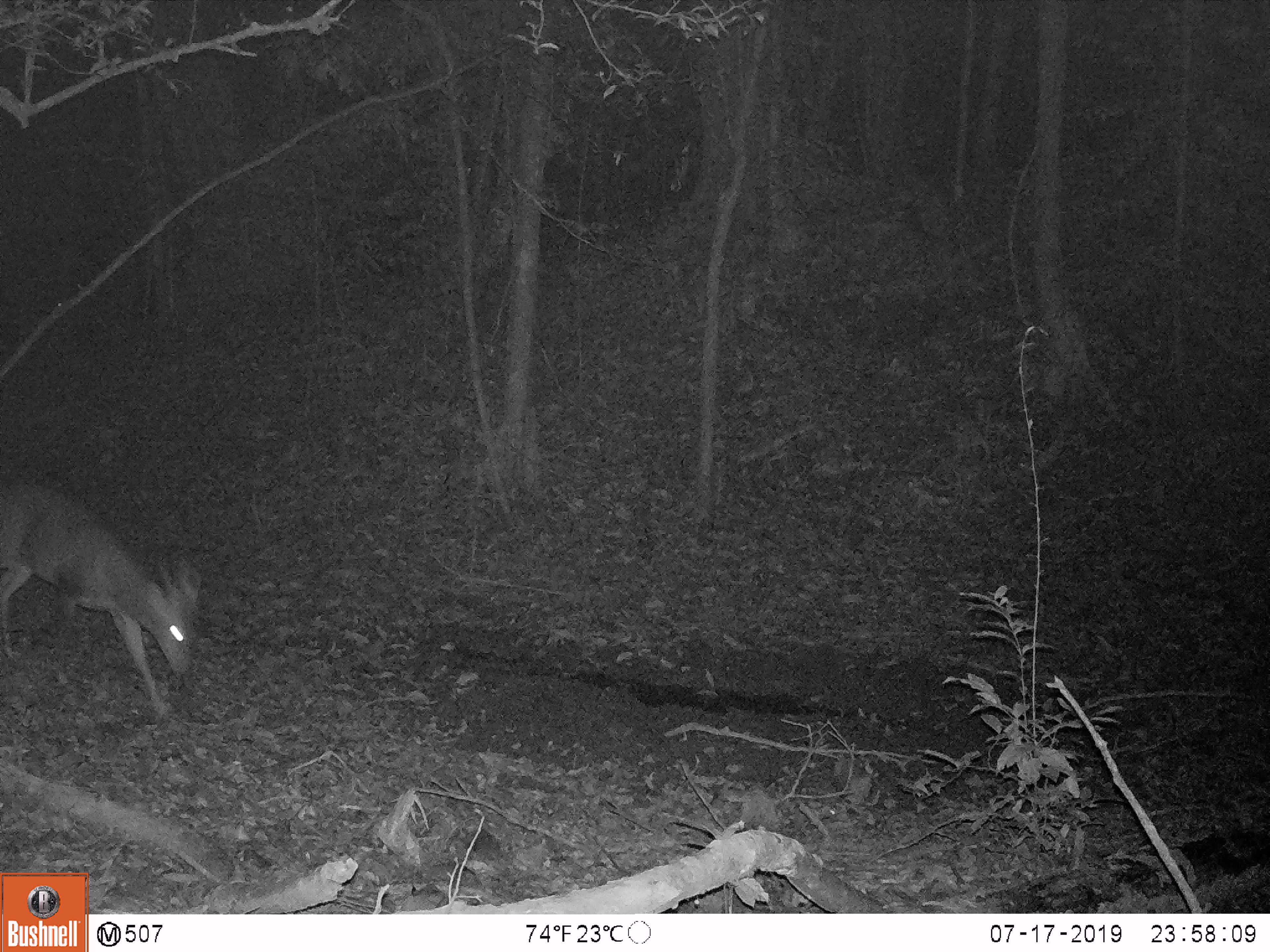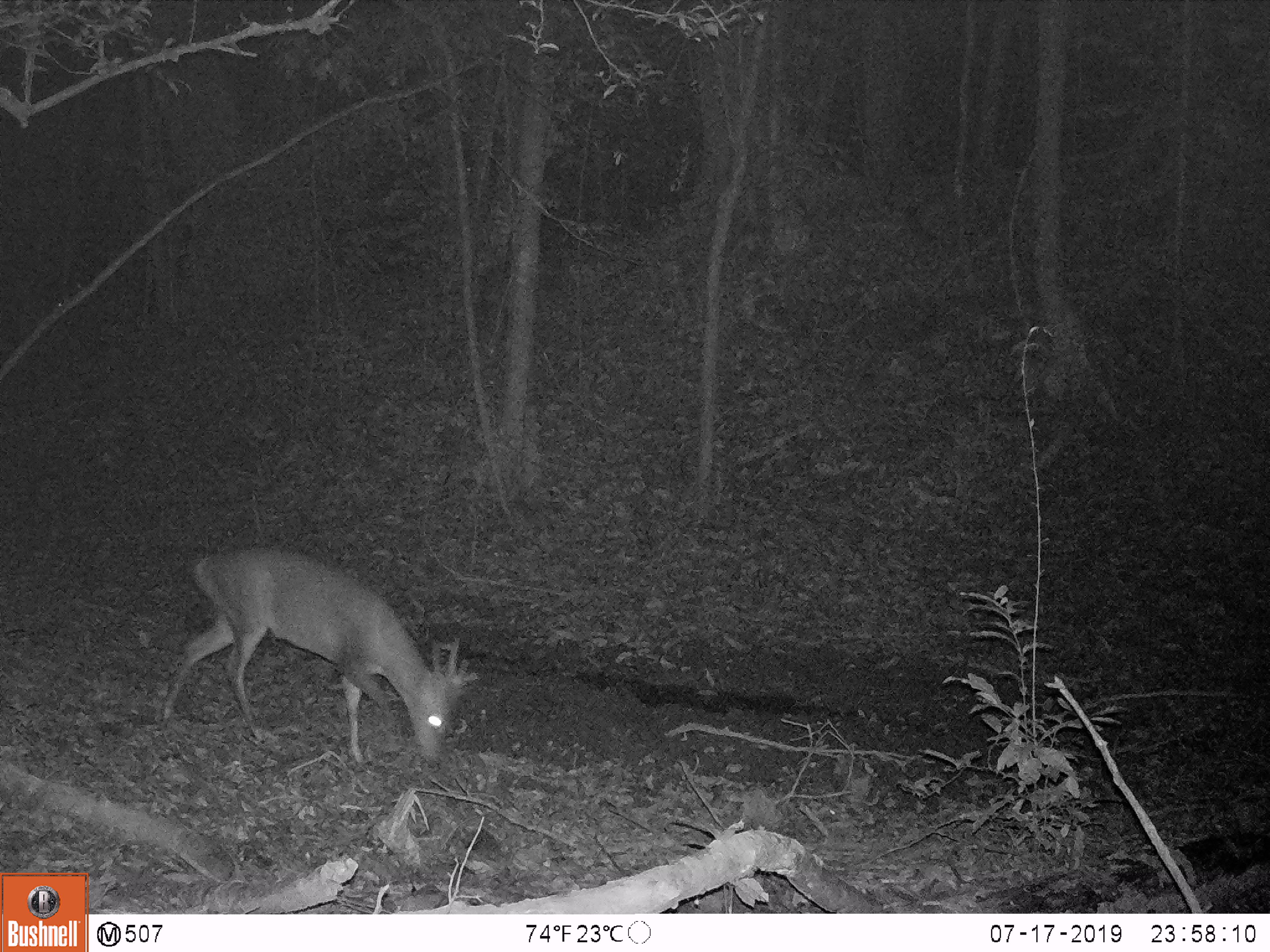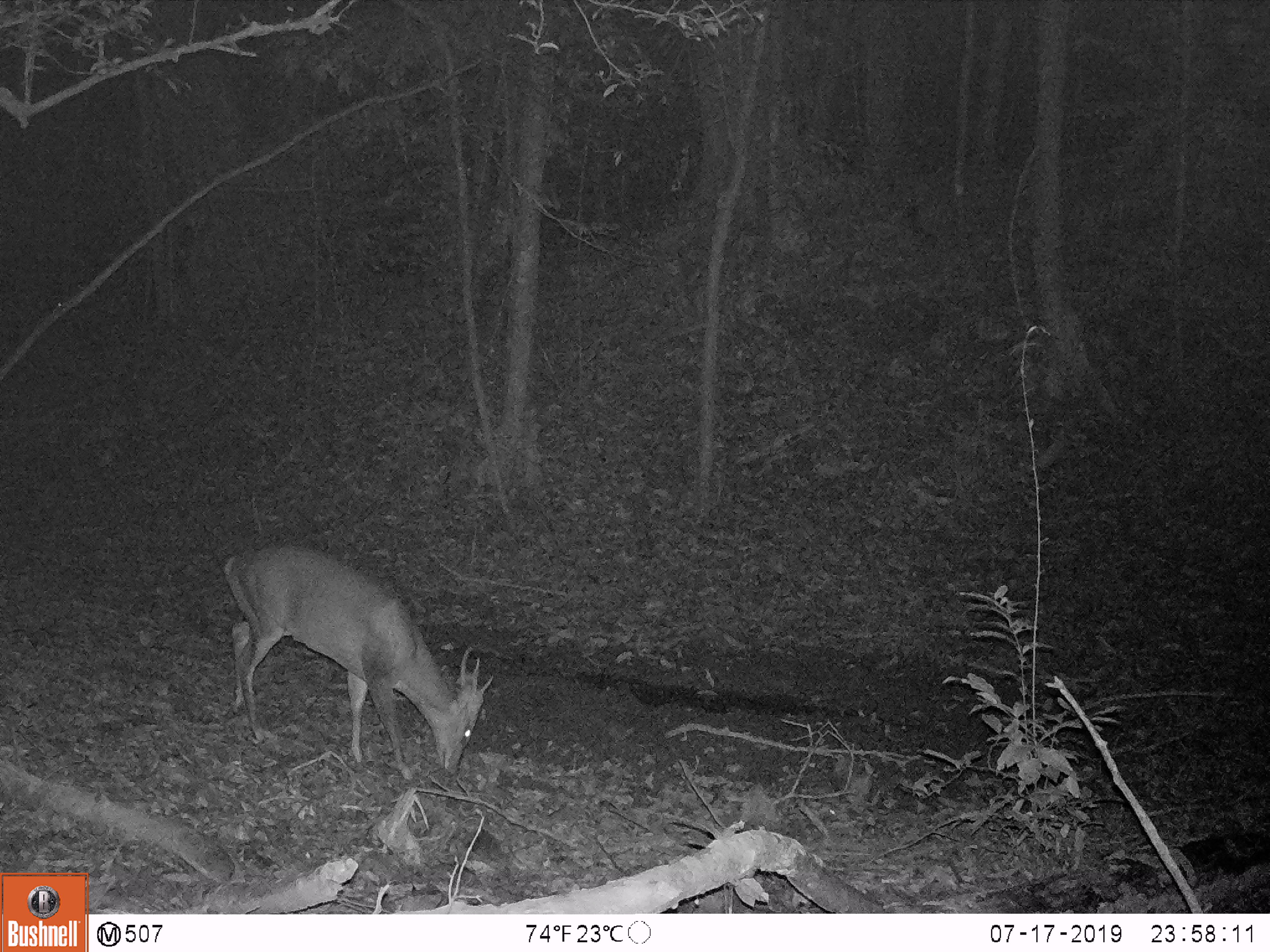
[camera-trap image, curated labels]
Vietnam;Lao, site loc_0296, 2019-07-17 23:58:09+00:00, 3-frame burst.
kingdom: Animalia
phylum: Chordata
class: Mammalia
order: Artiodactyla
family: Cervidae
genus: Muntiacus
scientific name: Muntiacus vuquangensis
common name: large-antlered muntjac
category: large antlered muntjac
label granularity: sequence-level